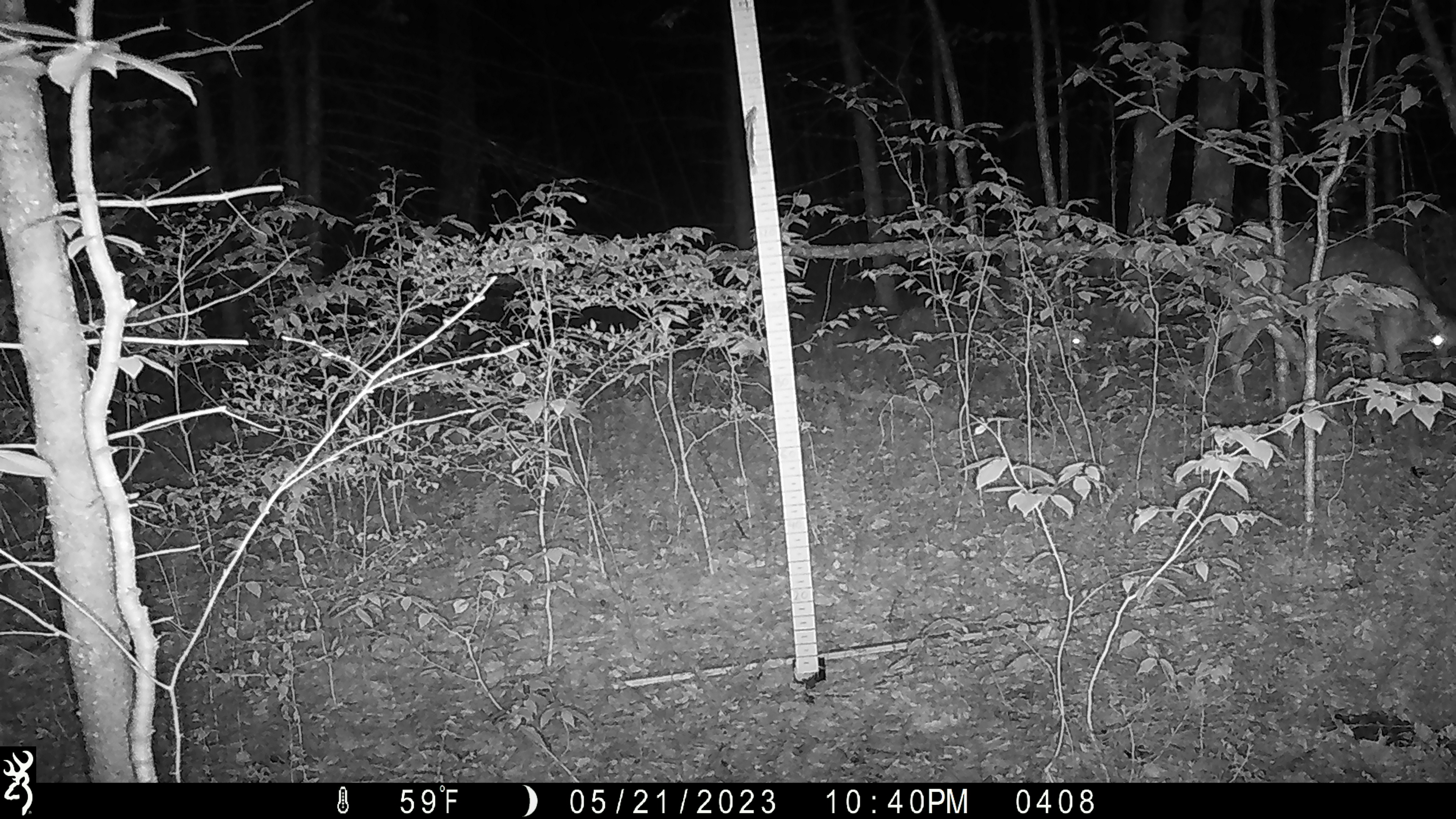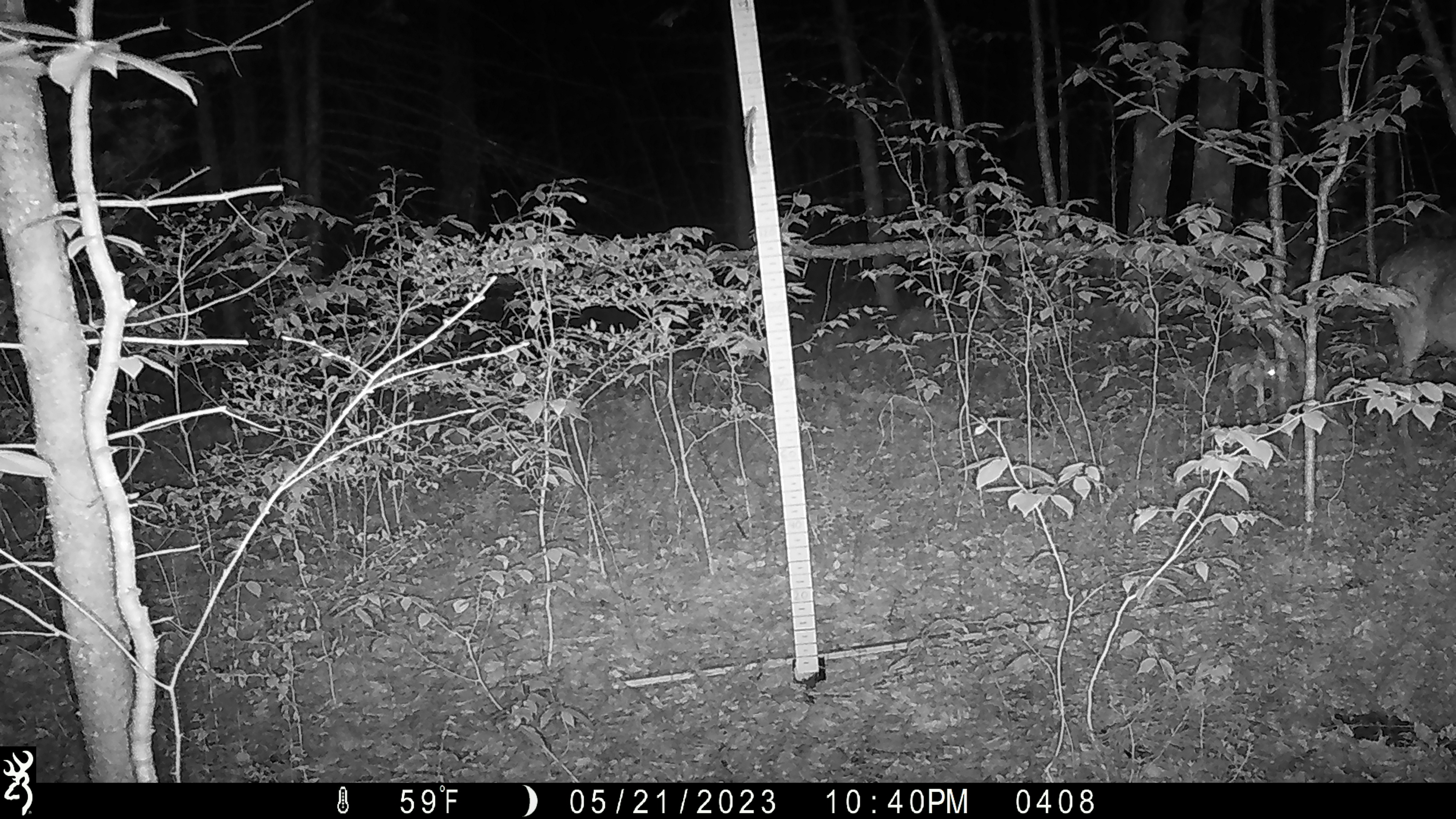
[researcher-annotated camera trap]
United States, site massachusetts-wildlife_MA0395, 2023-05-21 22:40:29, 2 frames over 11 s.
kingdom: Animalia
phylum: Chordata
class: Mammalia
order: Artiodactyla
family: Cervidae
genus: Odocoileus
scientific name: Odocoileus virginianus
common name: white-tailed deer